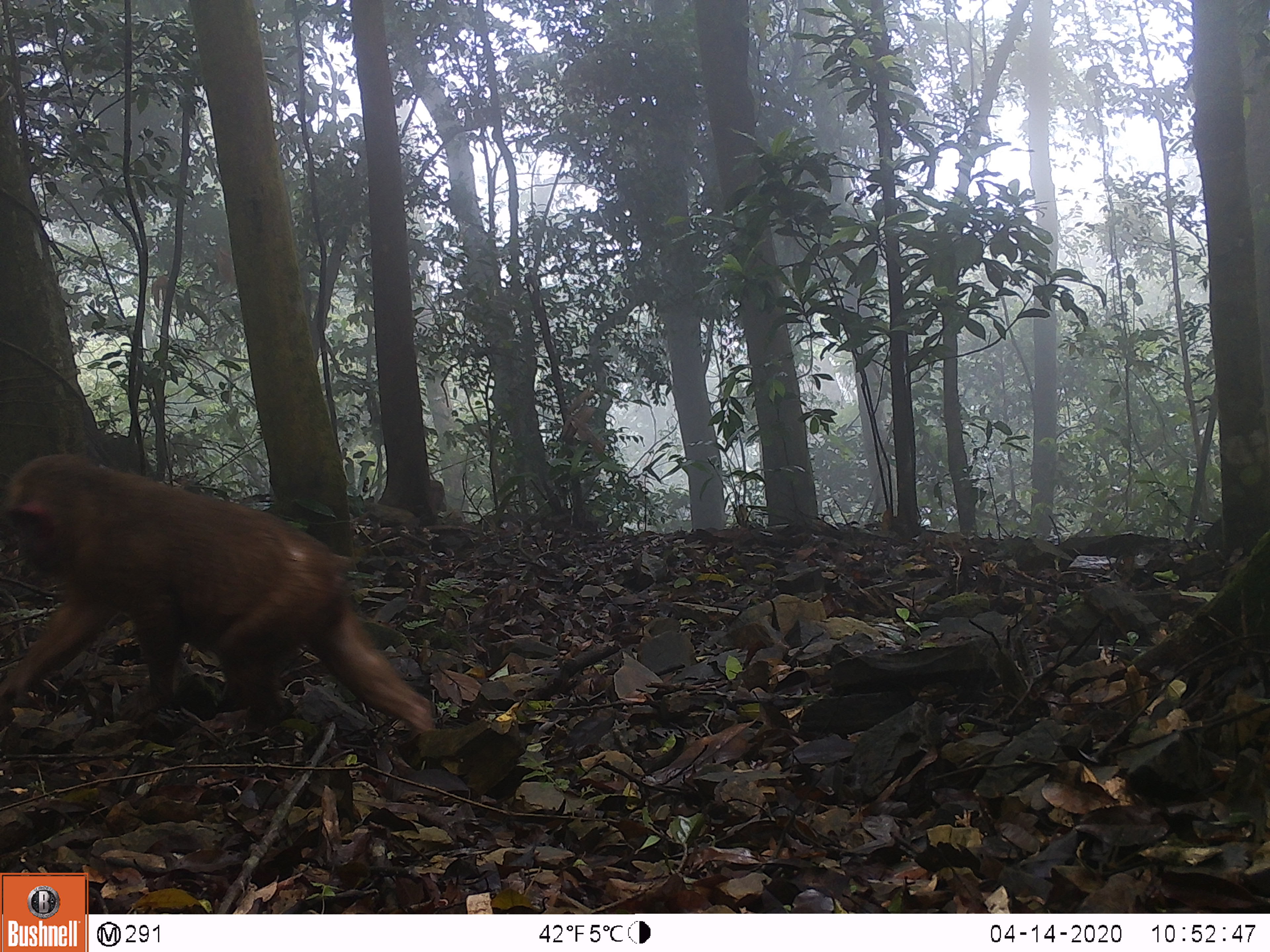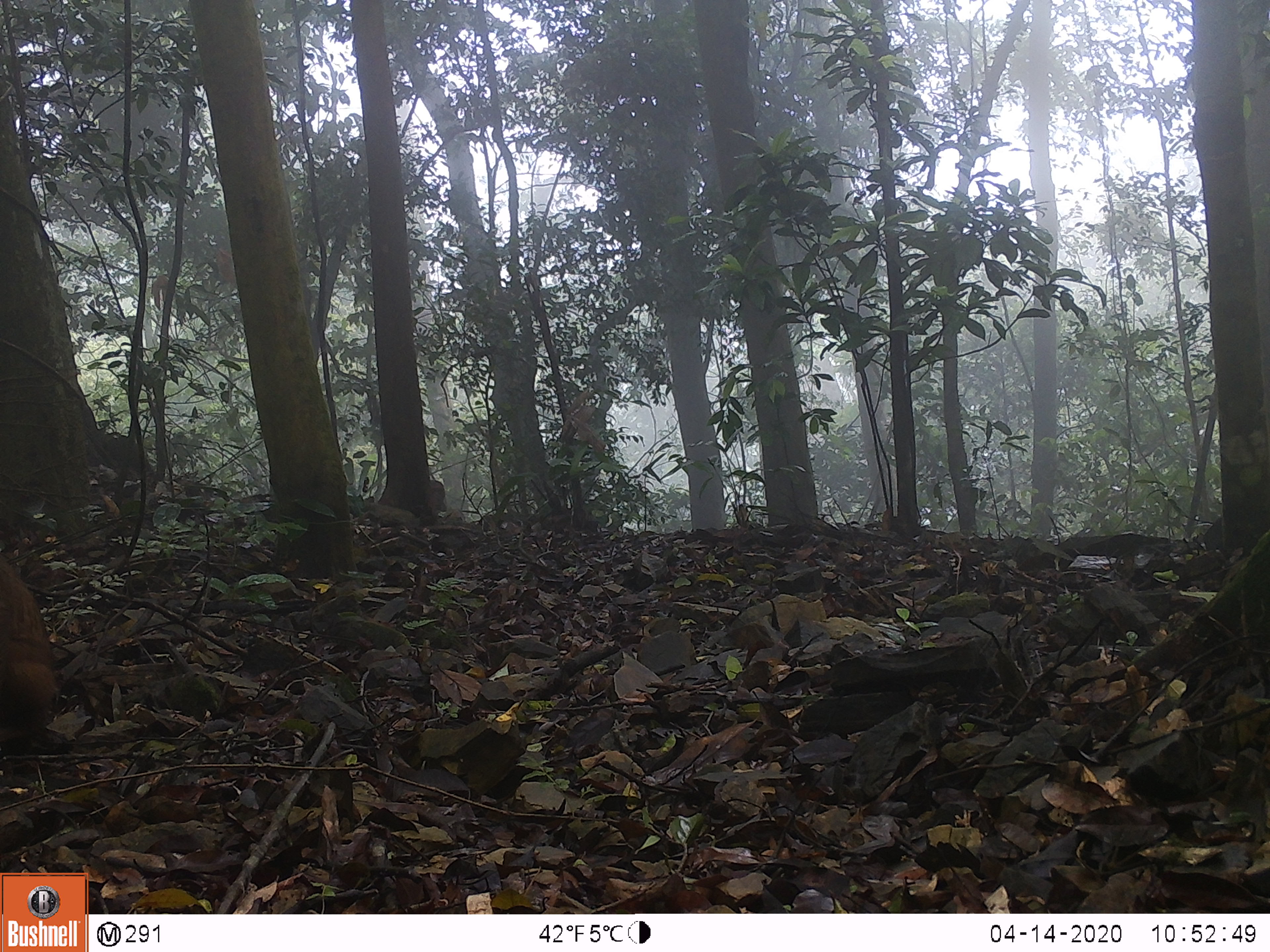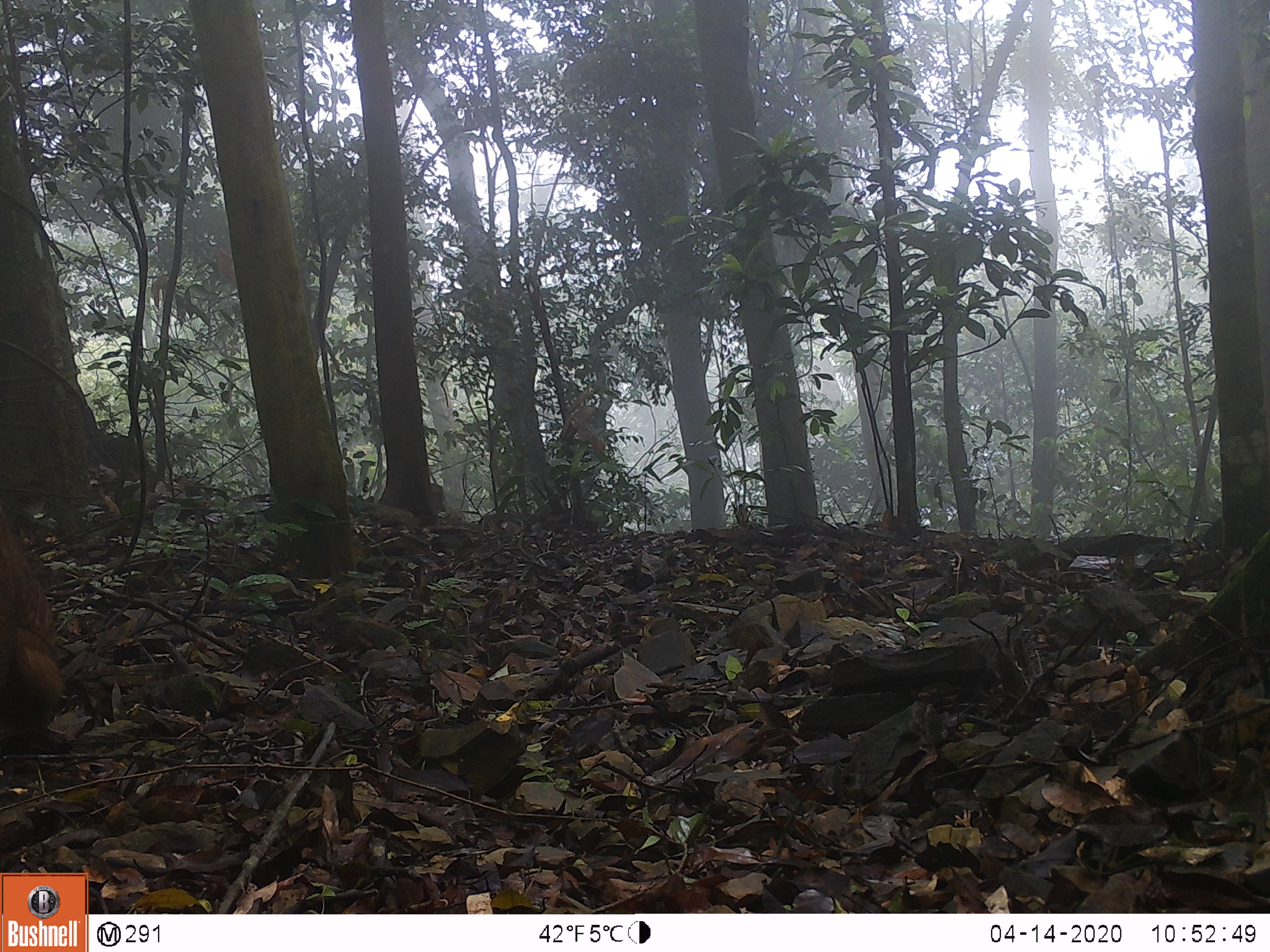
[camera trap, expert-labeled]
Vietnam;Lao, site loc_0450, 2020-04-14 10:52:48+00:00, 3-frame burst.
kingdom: Animalia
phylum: Chordata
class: Mammalia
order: Primates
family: Cercopithecidae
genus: Macaca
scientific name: Macaca arctoides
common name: stump-tailed macaque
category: stump tailed macaque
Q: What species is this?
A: Stump tailed macaque (stump-tailed macaque) (Macaca arctoides).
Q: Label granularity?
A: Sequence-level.